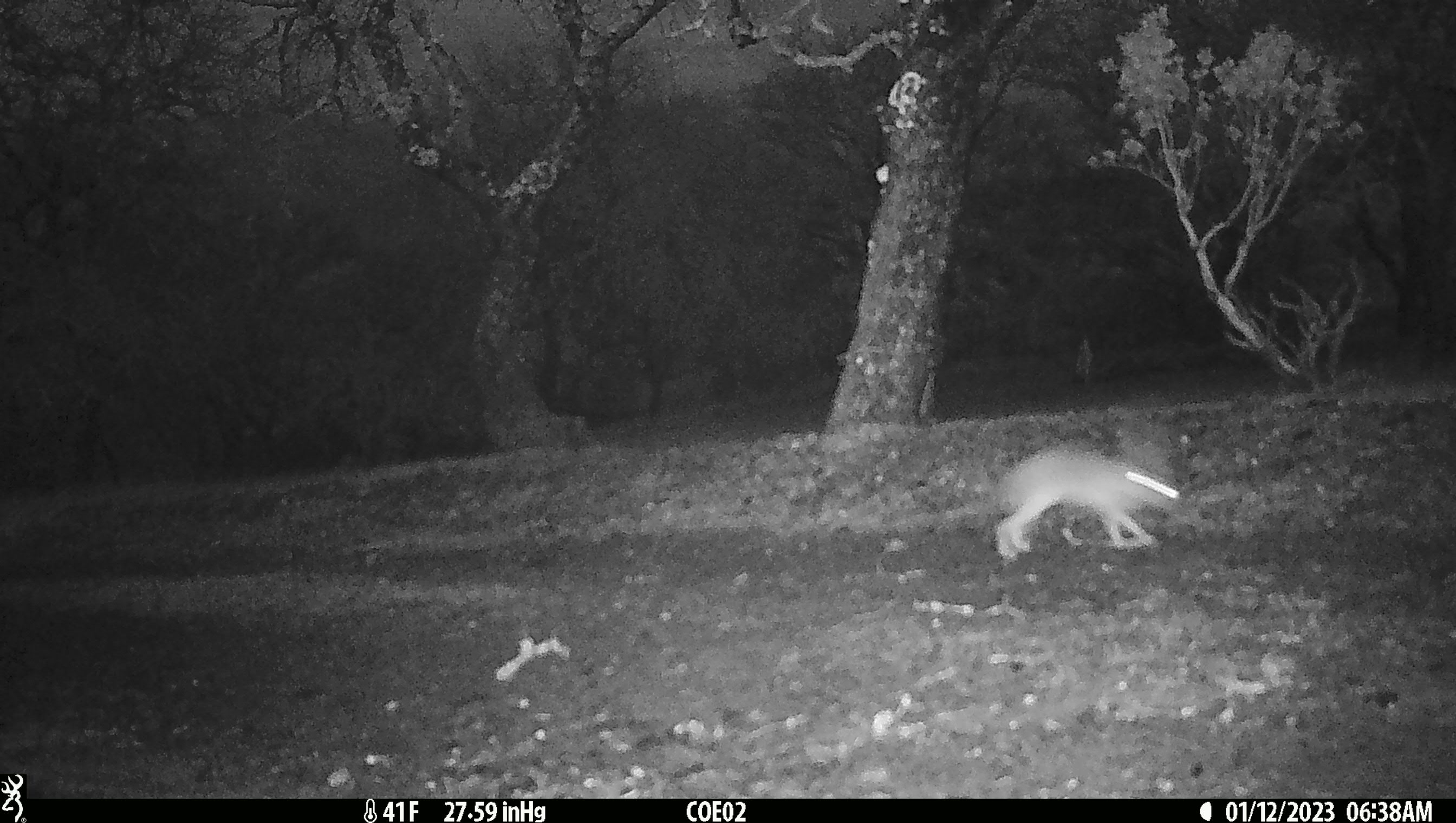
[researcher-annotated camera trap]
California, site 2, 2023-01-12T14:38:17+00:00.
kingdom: Animalia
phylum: Chordata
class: Mammalia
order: Lagomorpha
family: Leporidae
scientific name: Leporidae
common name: rabbit